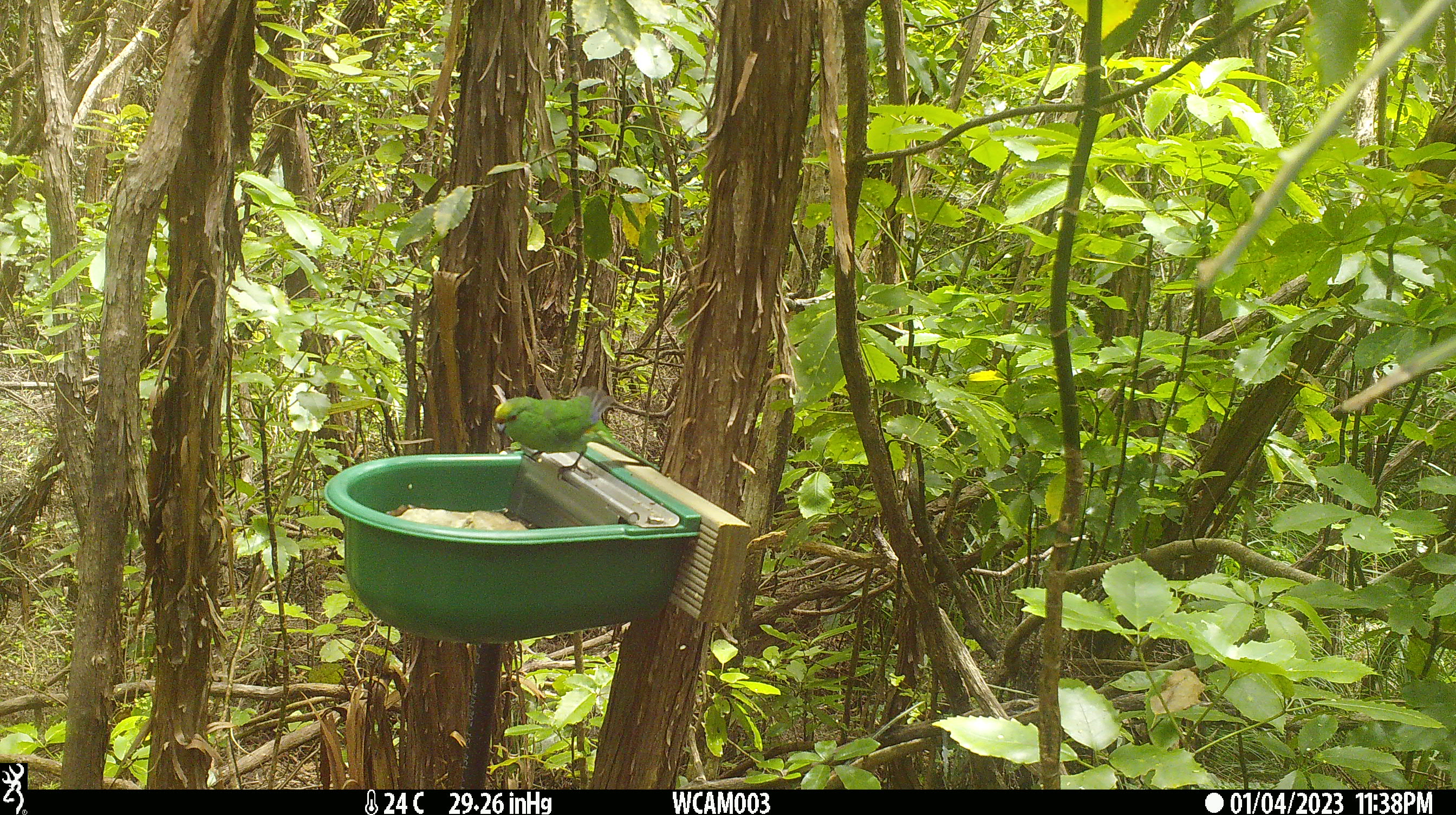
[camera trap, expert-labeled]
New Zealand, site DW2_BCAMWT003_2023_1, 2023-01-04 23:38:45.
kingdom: Animalia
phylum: Chordata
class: Aves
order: Psittaciformes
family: Psittaculidae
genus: Cyanoramphus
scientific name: Cyanoramphus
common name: parakeet